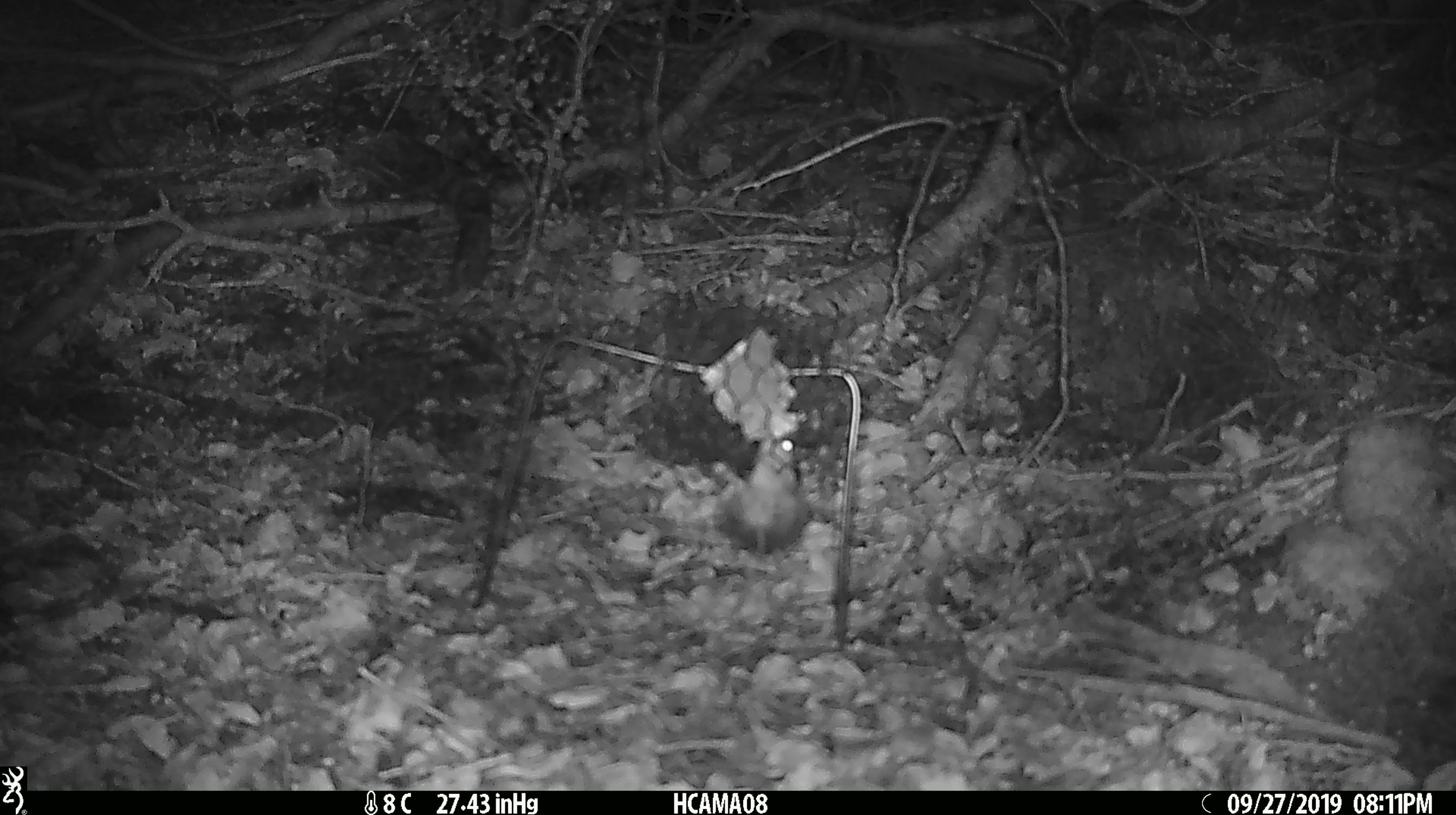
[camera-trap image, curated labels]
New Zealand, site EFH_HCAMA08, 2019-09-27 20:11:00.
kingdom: Animalia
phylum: Chordata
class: Mammalia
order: Rodentia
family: Muridae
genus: Mus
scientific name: Mus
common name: mouse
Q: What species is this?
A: Mouse (Mus).